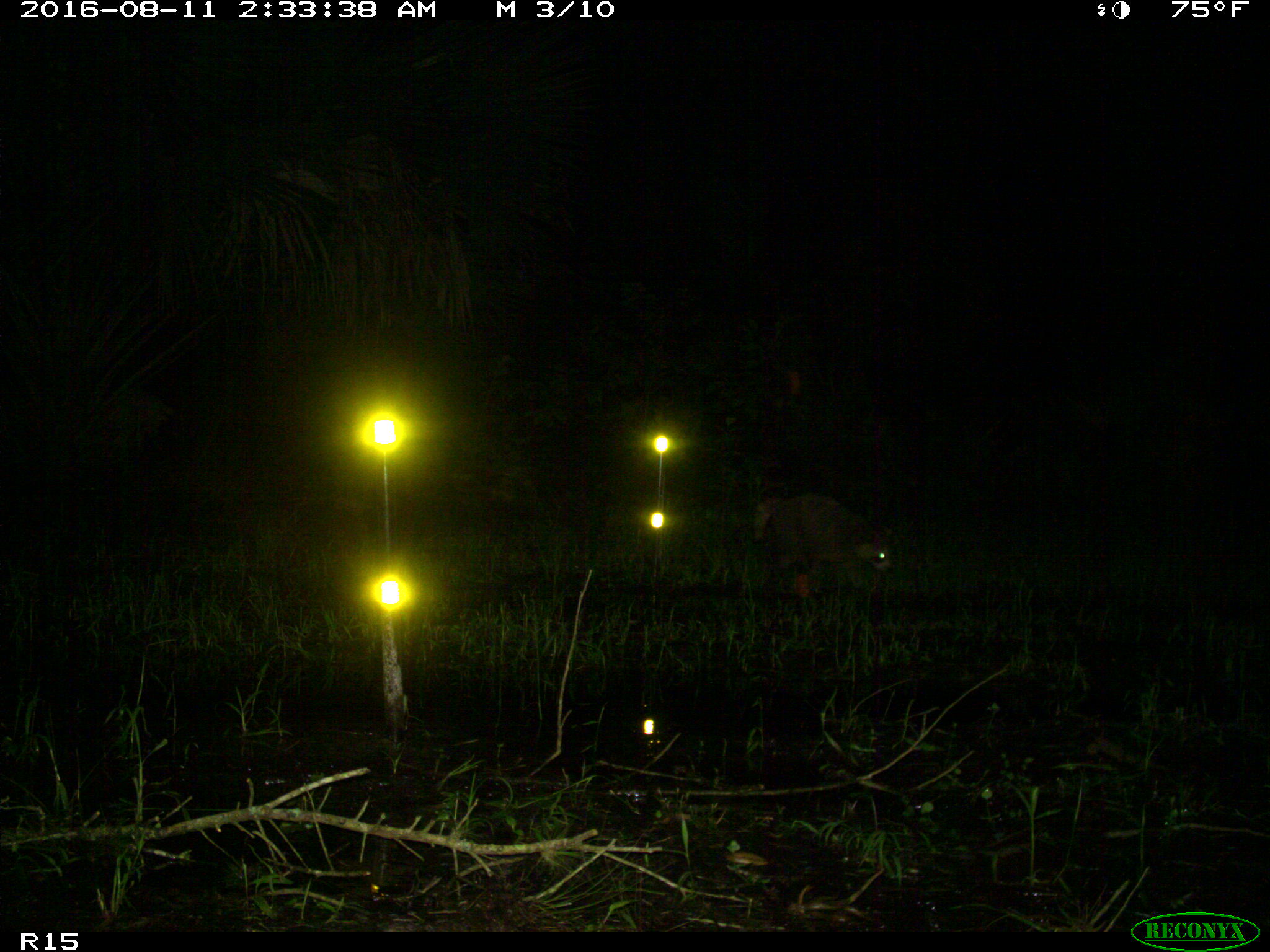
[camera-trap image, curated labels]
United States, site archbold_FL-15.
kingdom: Animalia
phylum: Chordata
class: Mammalia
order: Carnivora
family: Procyonidae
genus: Procyon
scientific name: Procyon lotor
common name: common raccoon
Procyon lotor (common raccoon).